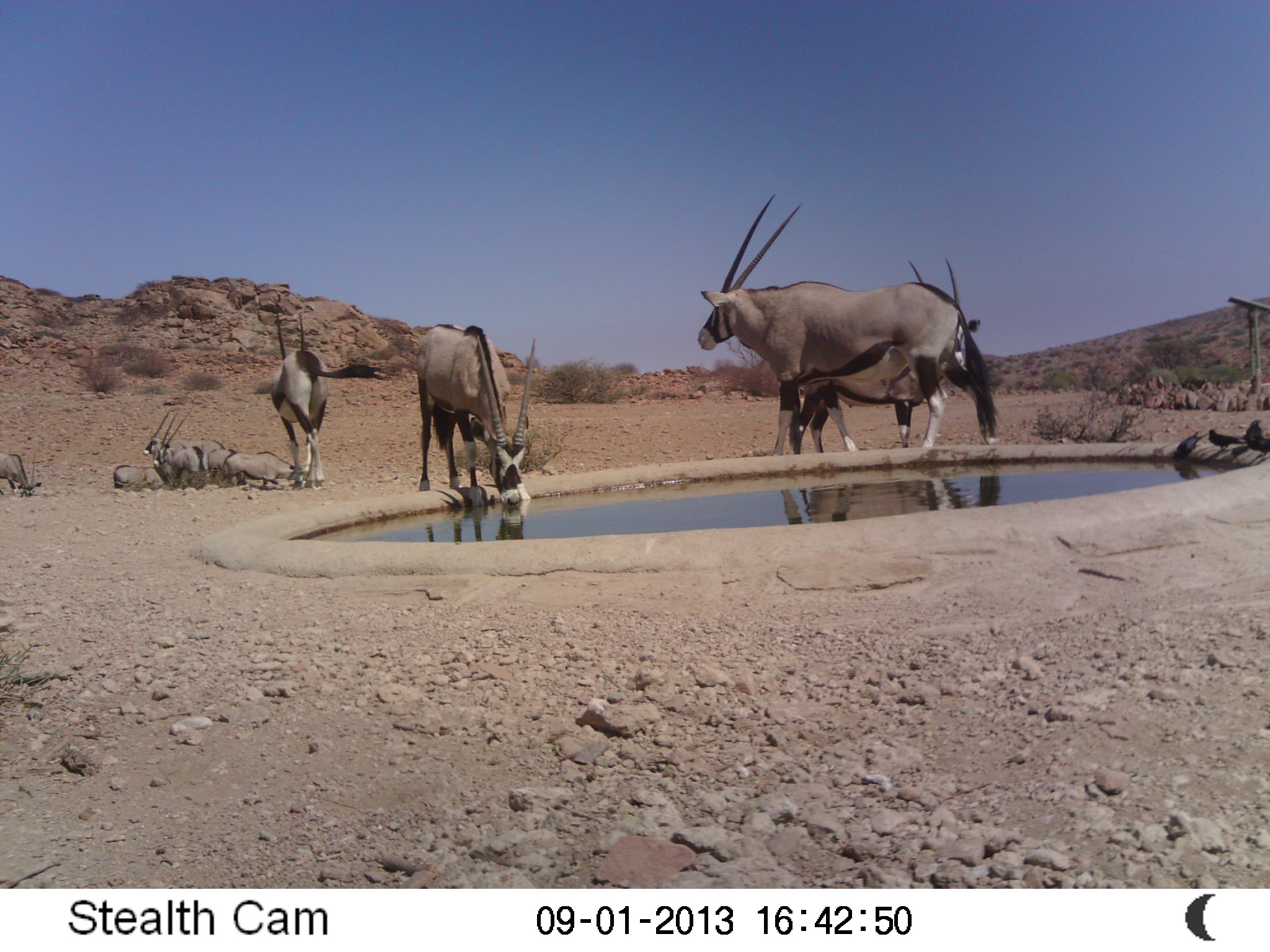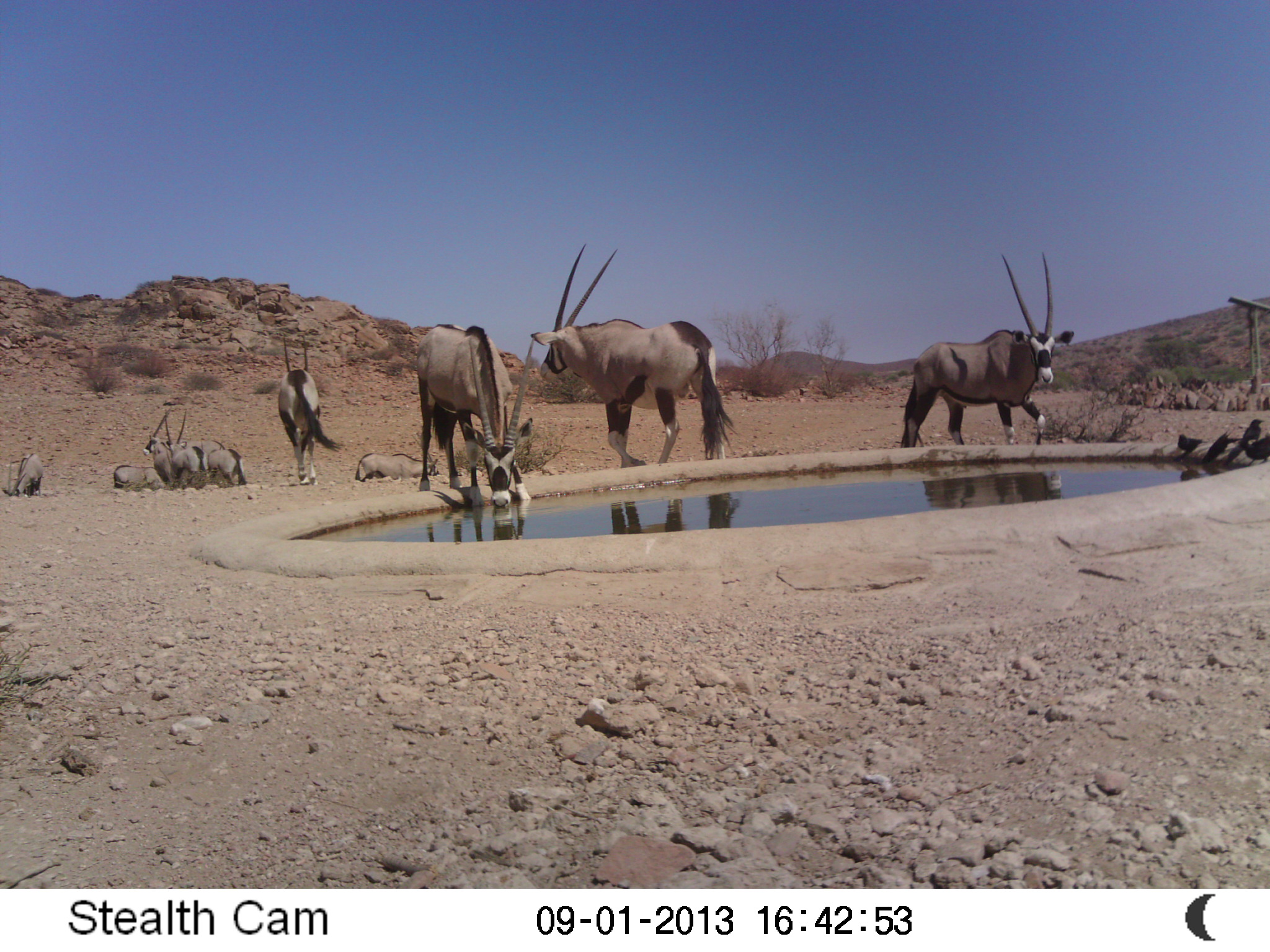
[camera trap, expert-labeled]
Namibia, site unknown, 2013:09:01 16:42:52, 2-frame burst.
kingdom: Animalia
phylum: Chordata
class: Mammalia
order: Artiodactyla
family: Bovidae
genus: Oryx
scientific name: Oryx gazella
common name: gemsbok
Oryx gazella (gemsbok).